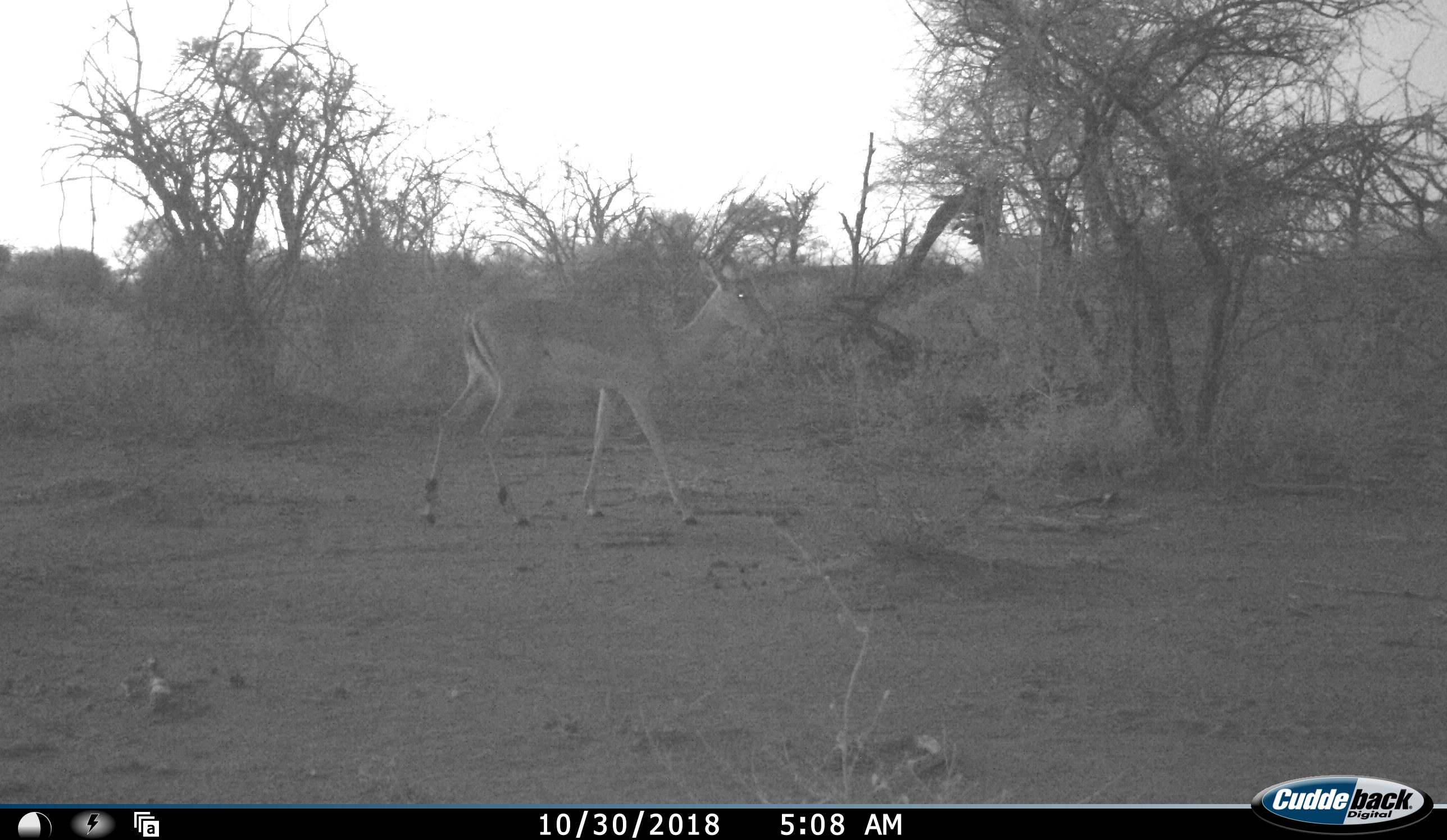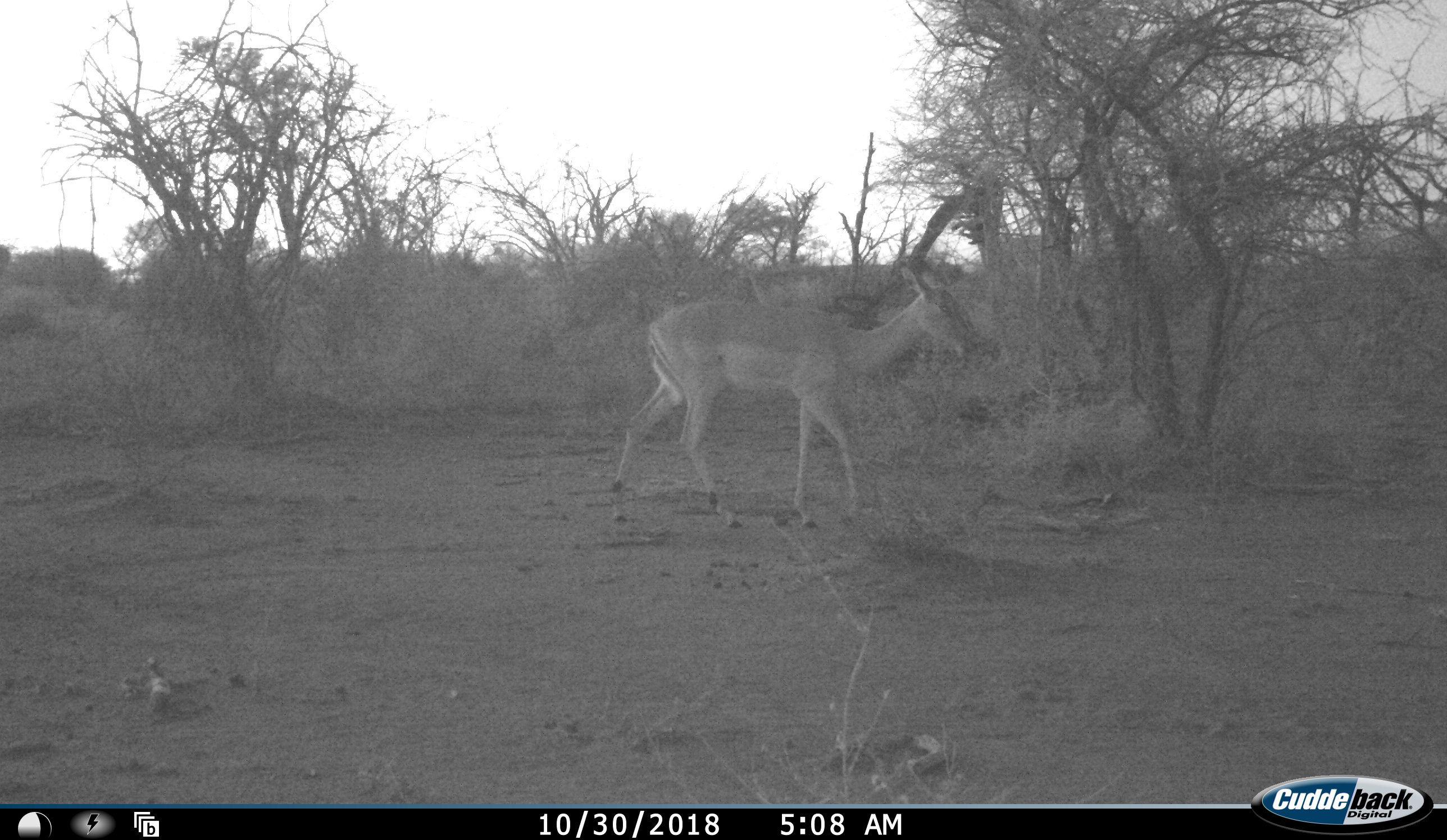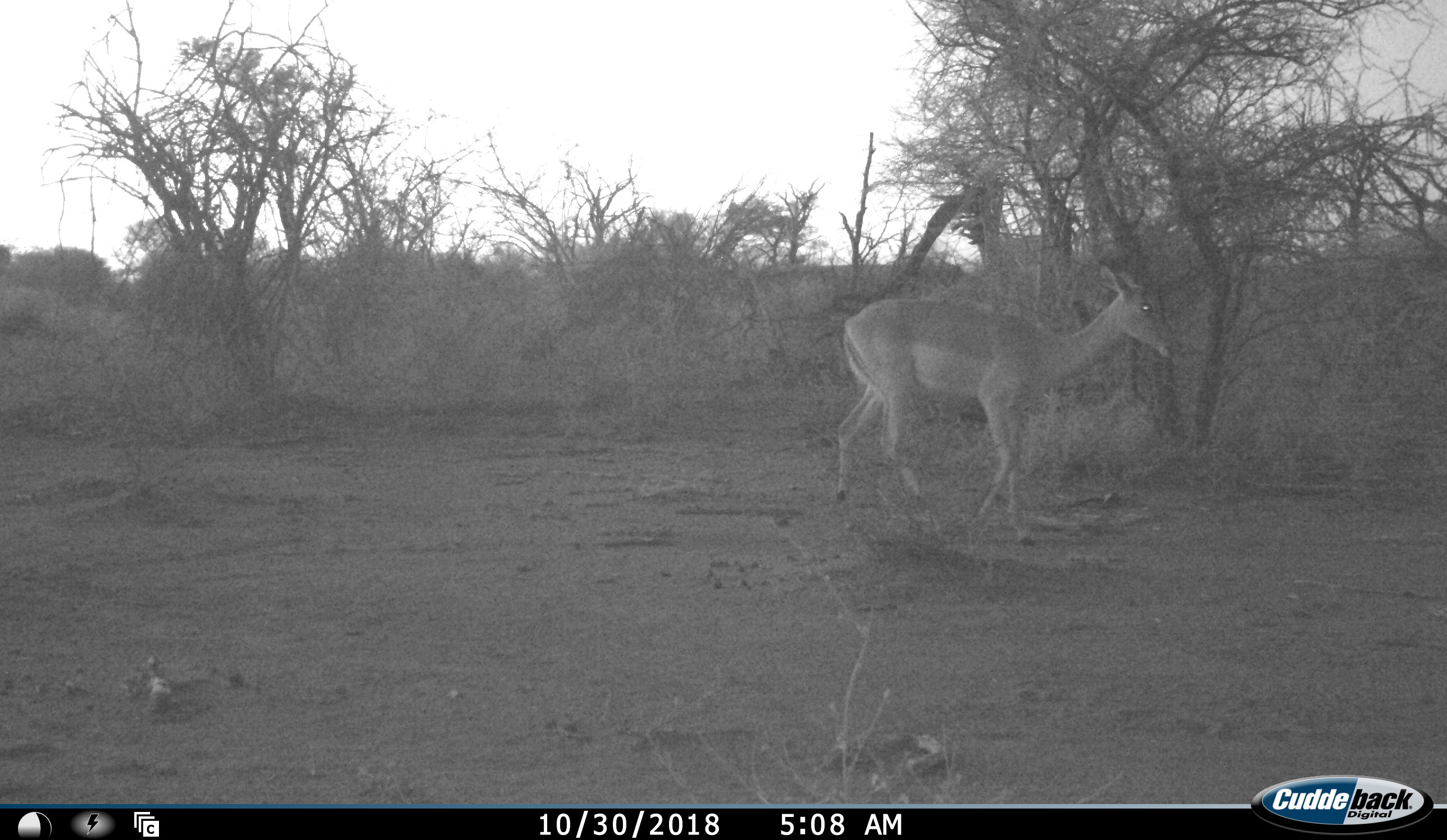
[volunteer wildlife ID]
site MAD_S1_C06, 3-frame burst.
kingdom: Animalia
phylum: Chordata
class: Mammalia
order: Artiodactyla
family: Bovidae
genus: Aepyceros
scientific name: Aepyceros melampus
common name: impala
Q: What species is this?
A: Impala (Aepyceros melampus).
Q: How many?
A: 1.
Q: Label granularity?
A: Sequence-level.